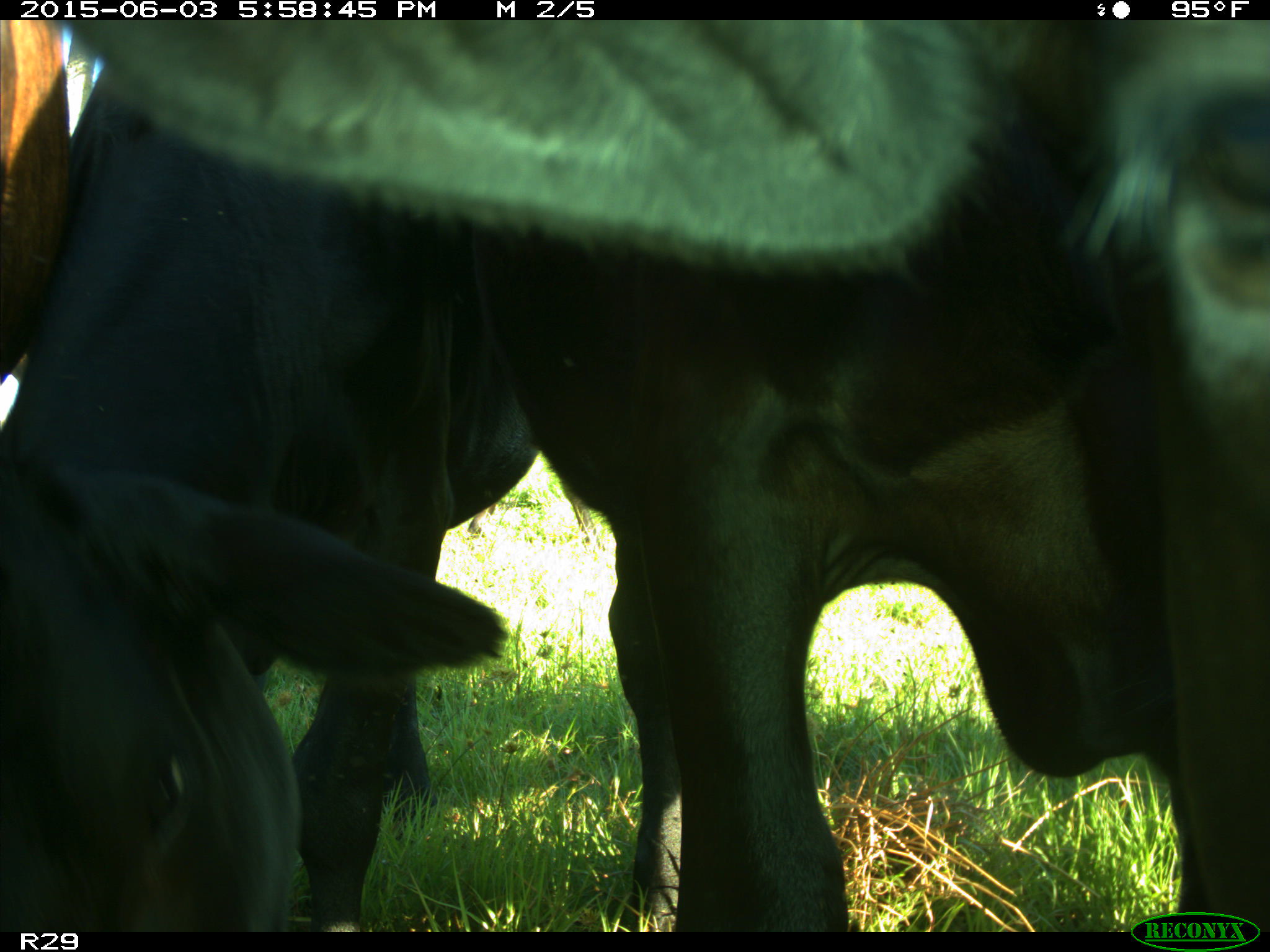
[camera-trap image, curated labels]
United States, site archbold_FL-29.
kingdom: Animalia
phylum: Chordata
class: Mammalia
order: Artiodactyla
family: Bovidae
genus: Bos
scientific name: Bos taurus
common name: domestic cow